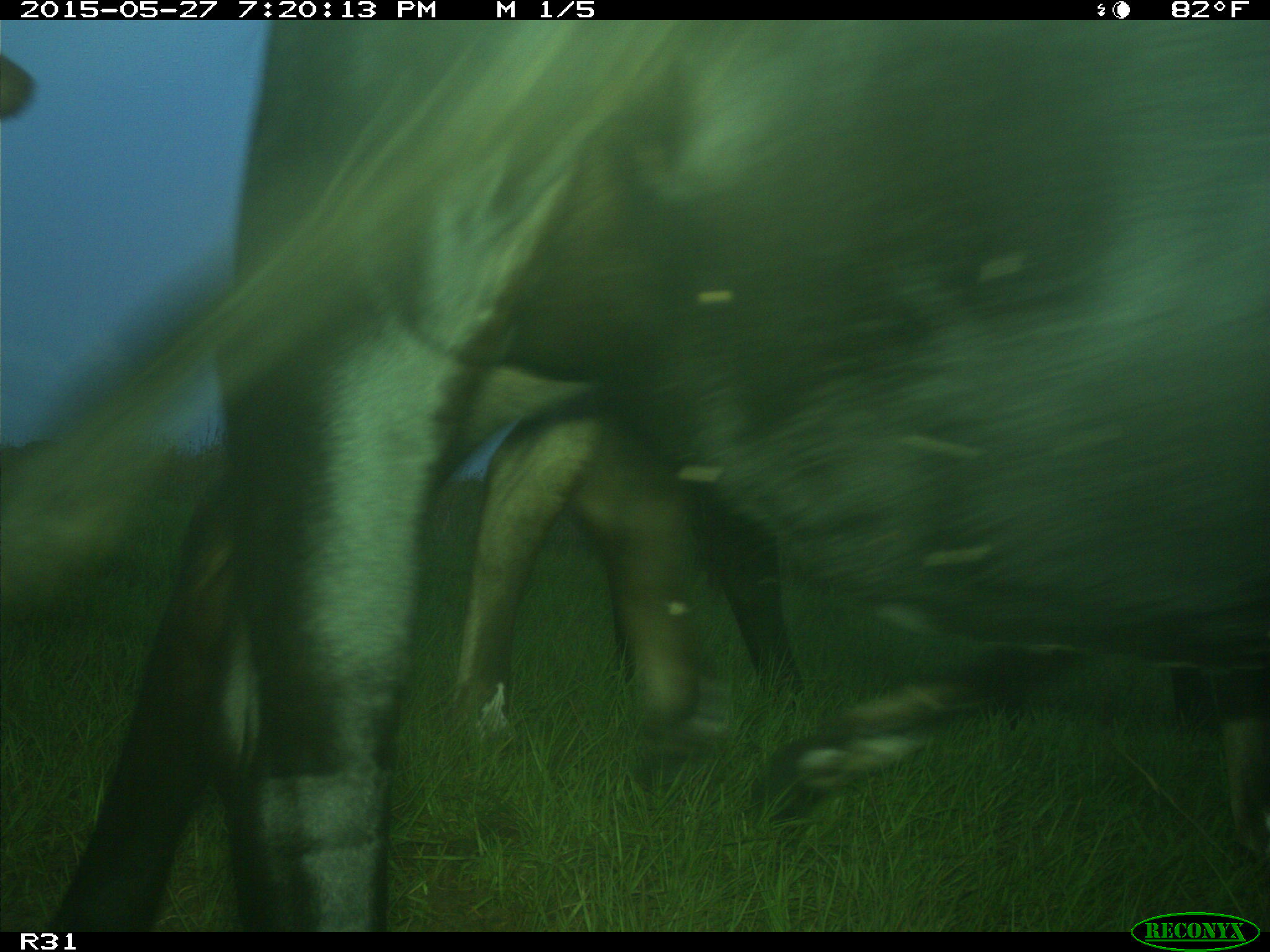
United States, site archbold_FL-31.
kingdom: Animalia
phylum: Chordata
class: Mammalia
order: Artiodactyla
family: Bovidae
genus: Bos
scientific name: Bos taurus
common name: domestic cow